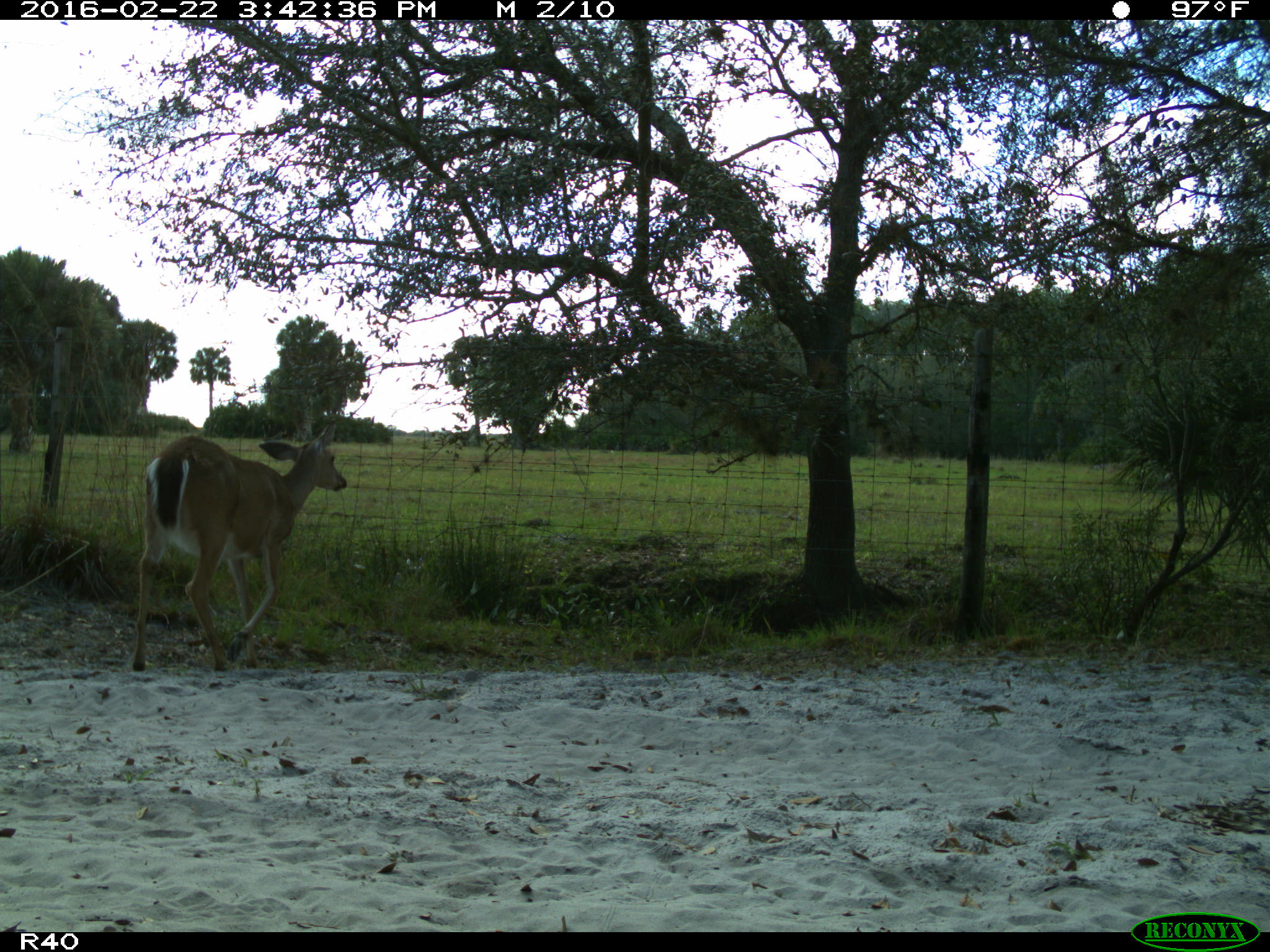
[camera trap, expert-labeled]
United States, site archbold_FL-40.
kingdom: Animalia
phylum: Chordata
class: Mammalia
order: Artiodactyla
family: Cervidae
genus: Odocoileus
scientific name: Odocoileus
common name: deer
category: unidentified deer